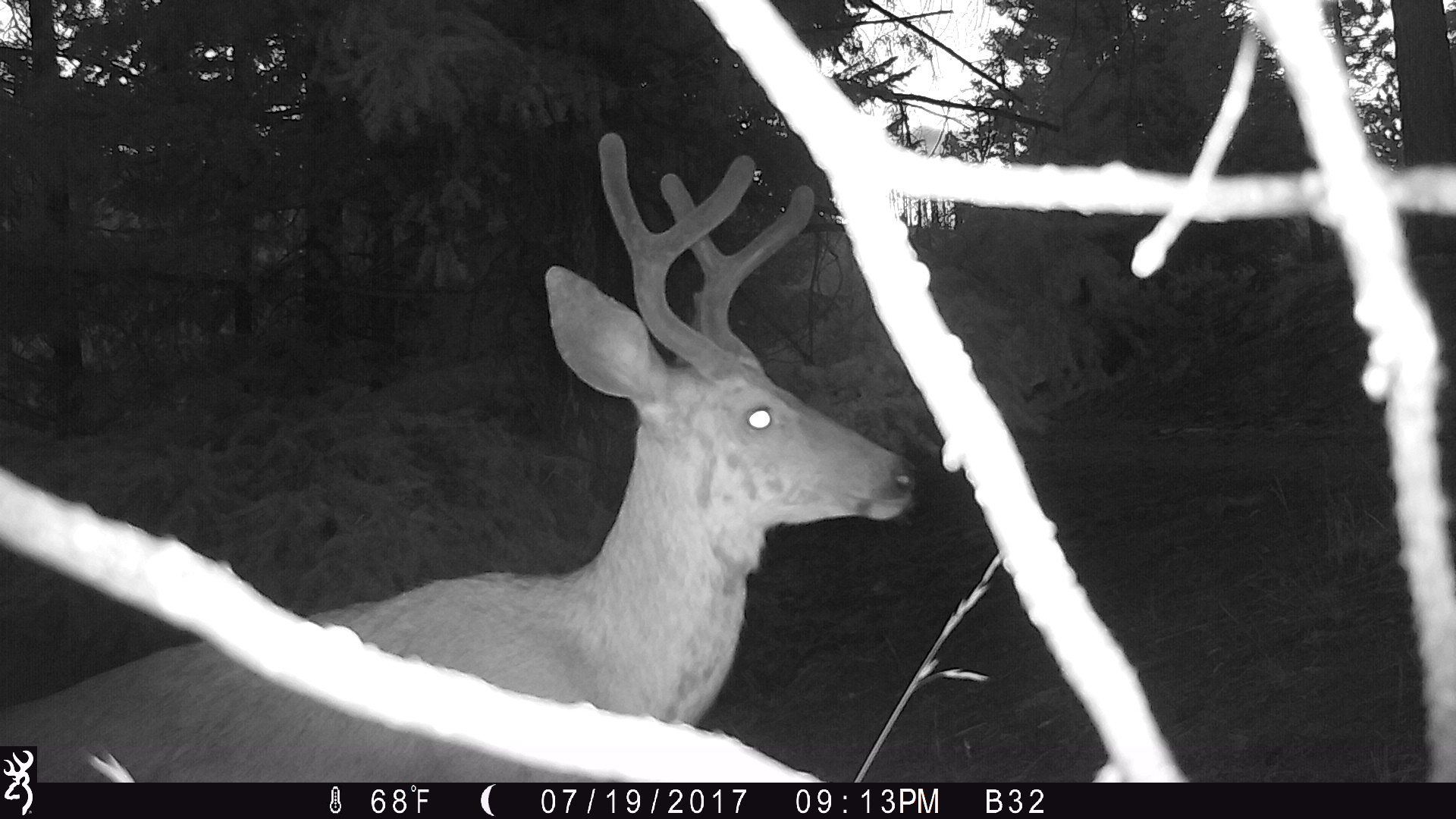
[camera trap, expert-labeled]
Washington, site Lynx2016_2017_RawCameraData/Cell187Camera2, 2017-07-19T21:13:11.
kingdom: Animalia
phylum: Chordata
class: Mammalia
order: Artiodactyla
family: Cervidae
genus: Odocoileus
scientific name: Odocoileus hemionus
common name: mule deer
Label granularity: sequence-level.